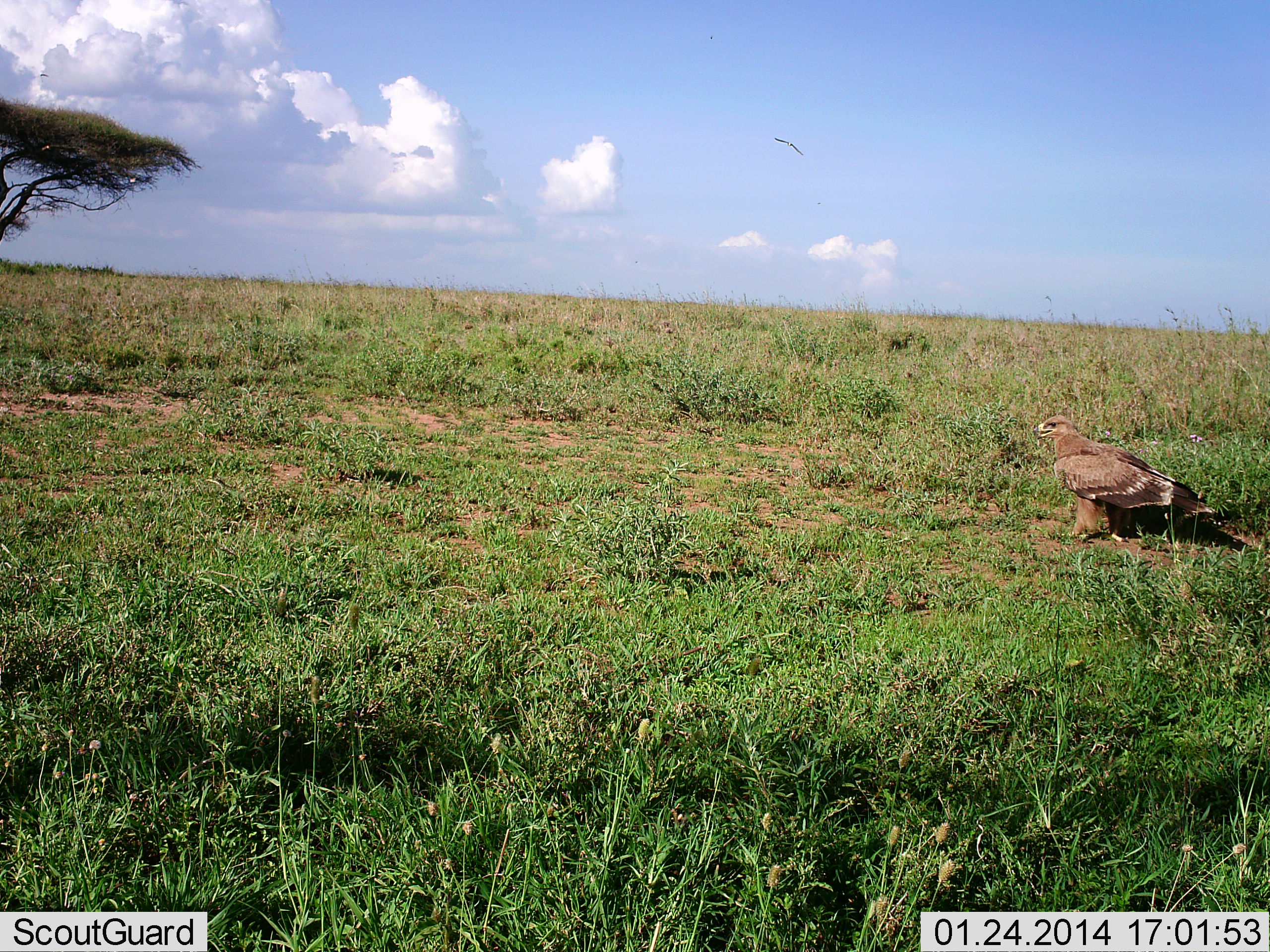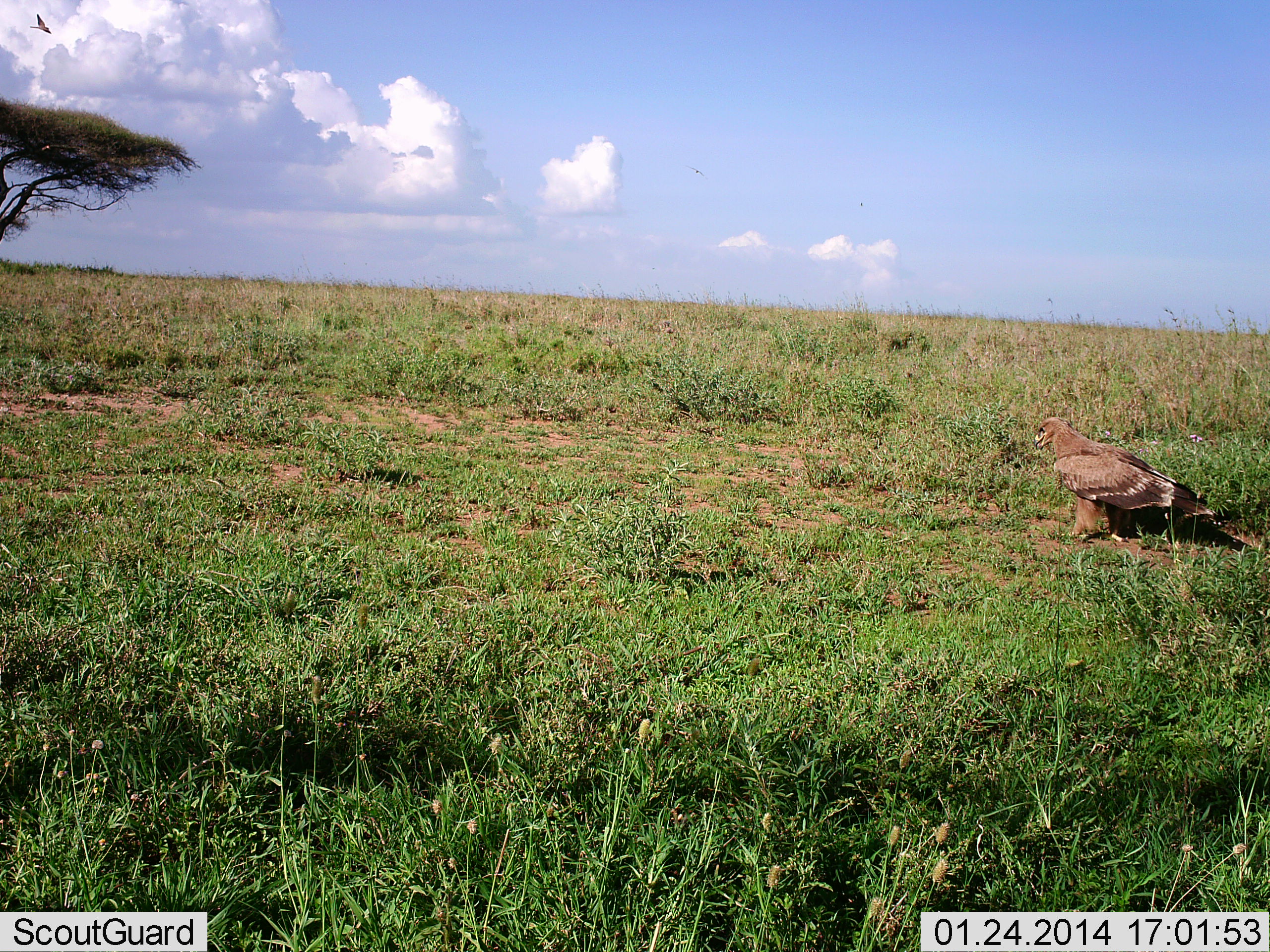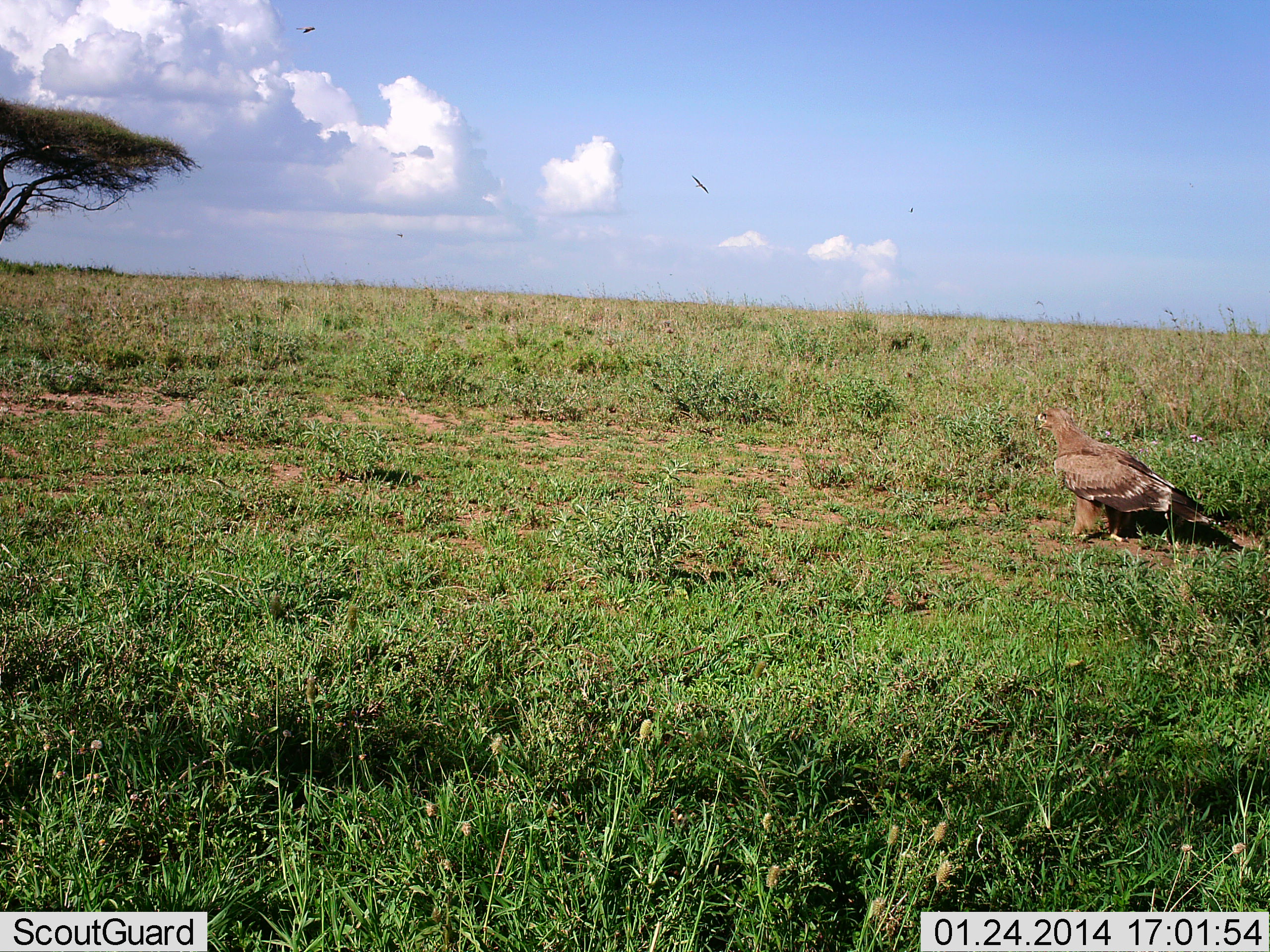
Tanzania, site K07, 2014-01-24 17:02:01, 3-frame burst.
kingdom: Animalia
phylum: Chordata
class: Aves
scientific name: Aves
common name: bird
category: otherbird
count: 1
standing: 91%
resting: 9%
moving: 36%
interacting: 0%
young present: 0%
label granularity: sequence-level